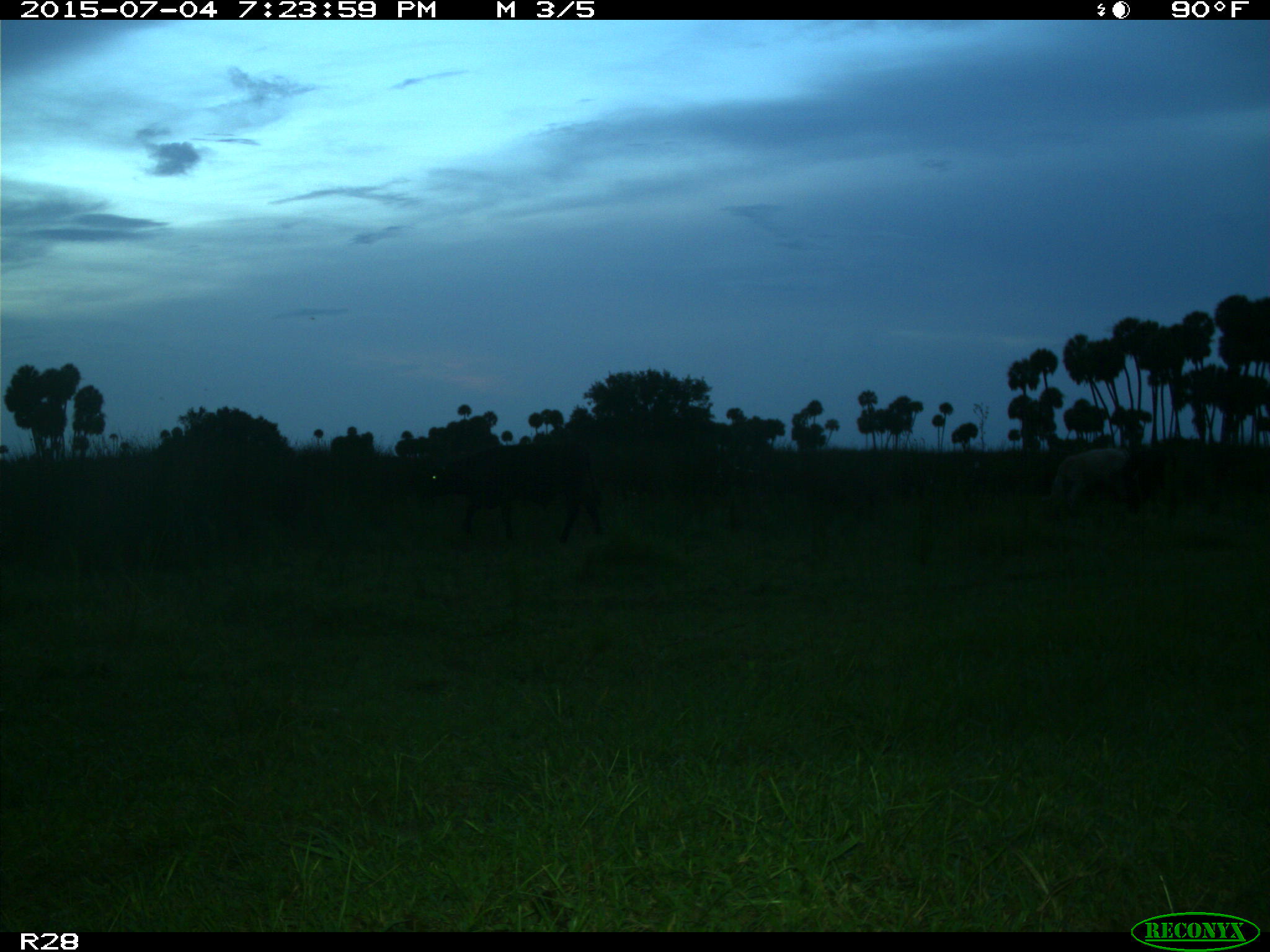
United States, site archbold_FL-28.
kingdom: Animalia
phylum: Chordata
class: Mammalia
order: Artiodactyla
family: Bovidae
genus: Bos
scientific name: Bos taurus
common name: domestic cow